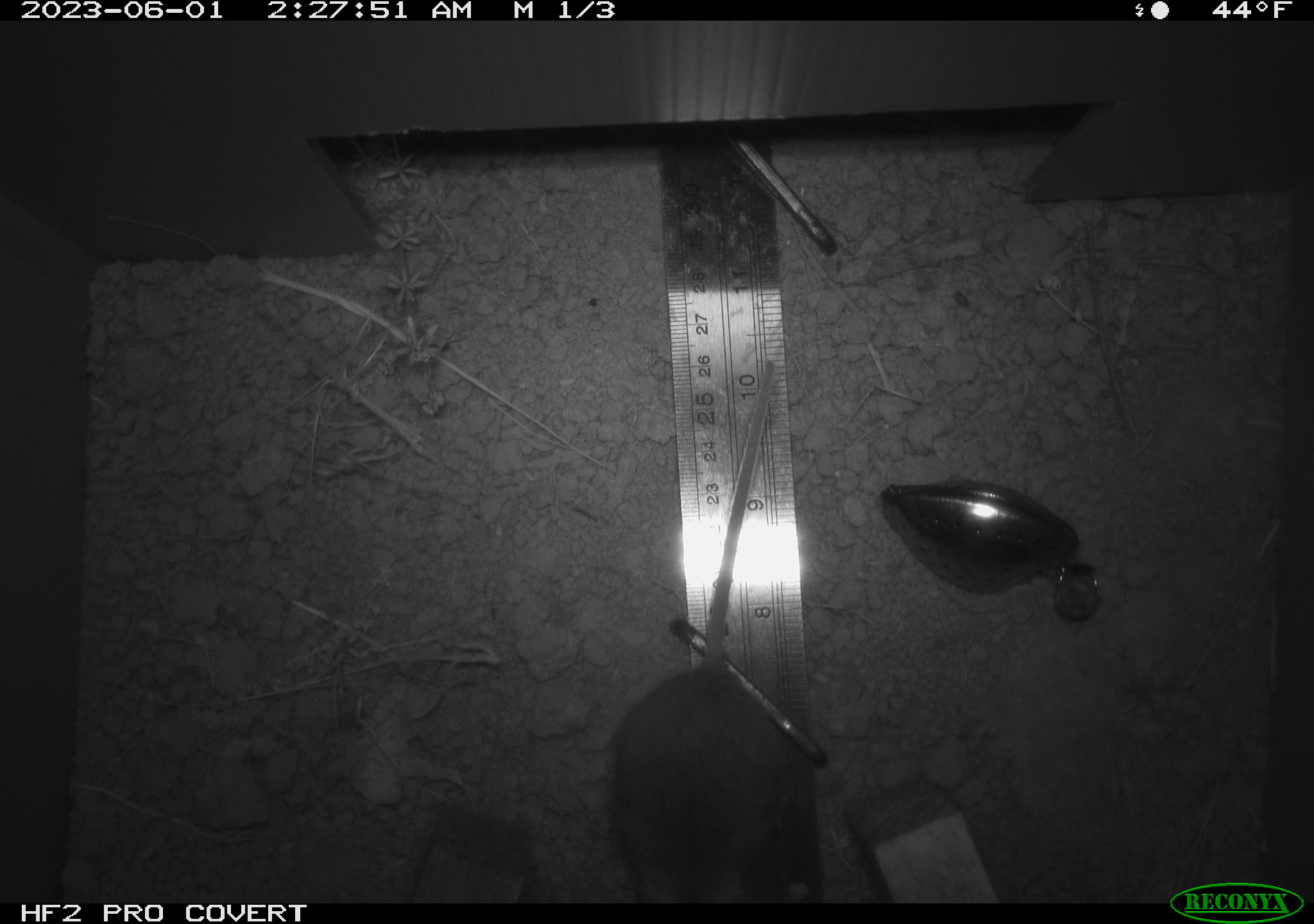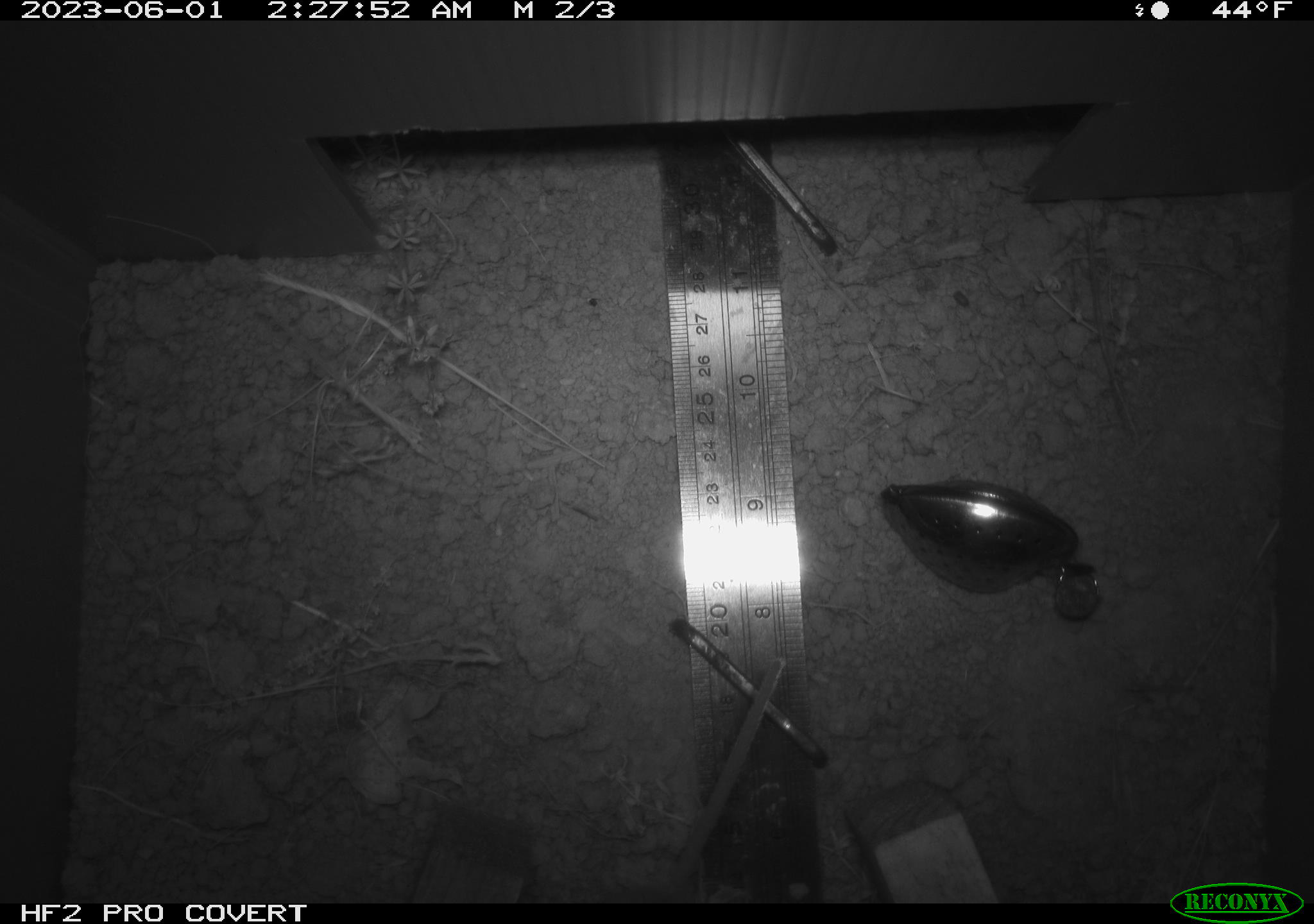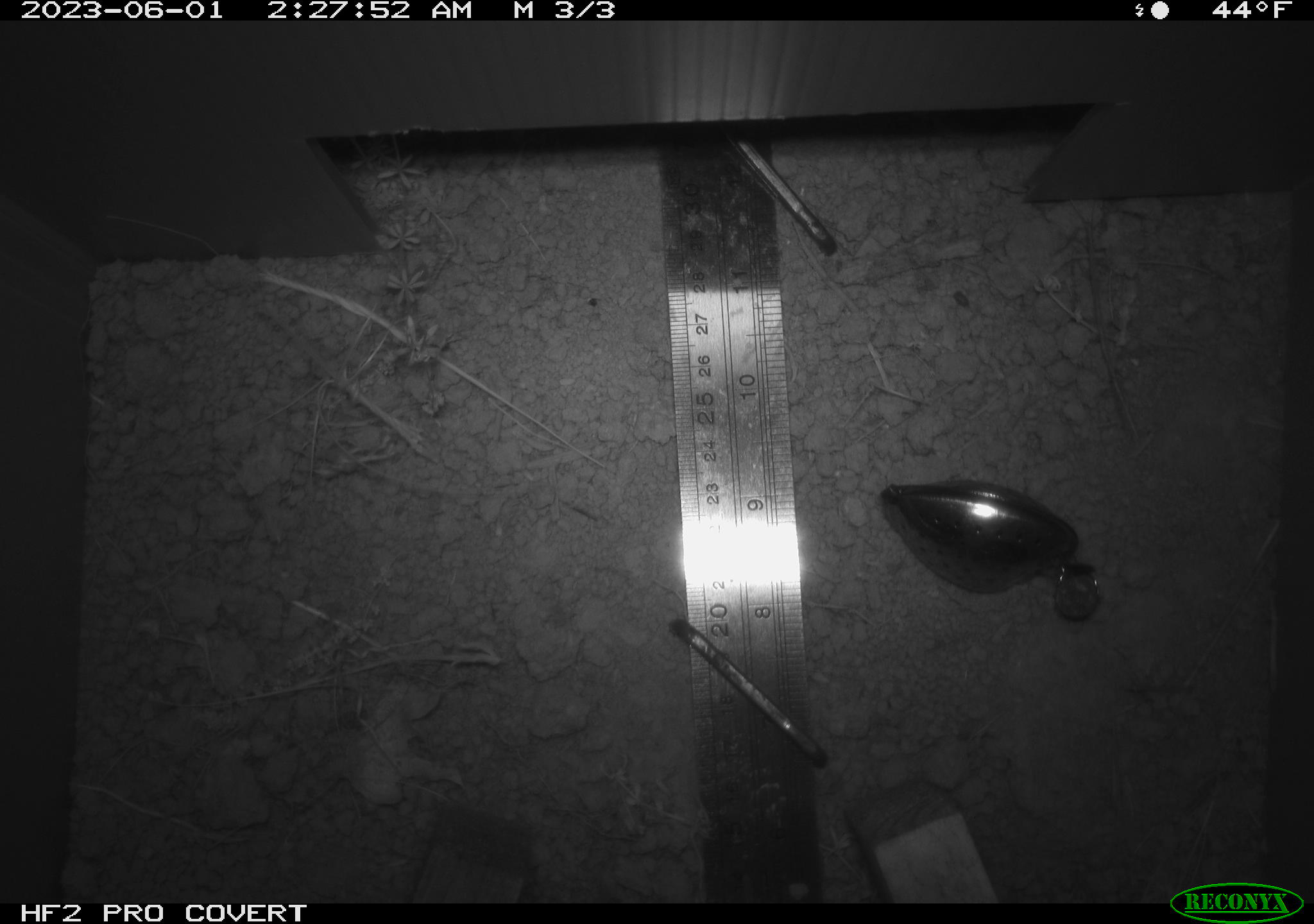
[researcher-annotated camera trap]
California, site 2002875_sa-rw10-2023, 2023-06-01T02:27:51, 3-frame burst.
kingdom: Animalia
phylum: Chordata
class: Mammalia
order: Rodentia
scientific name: Rodentia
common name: mouse species